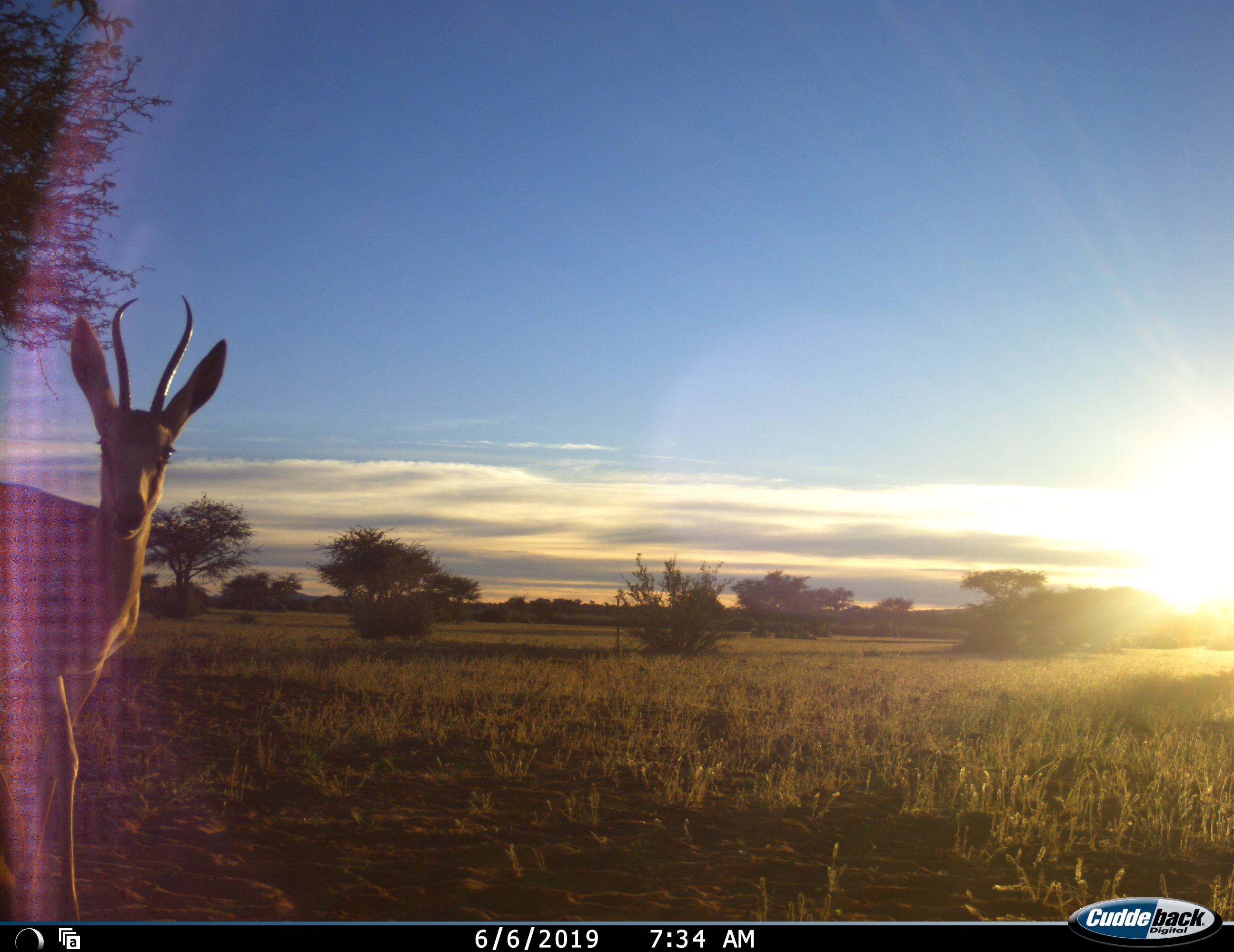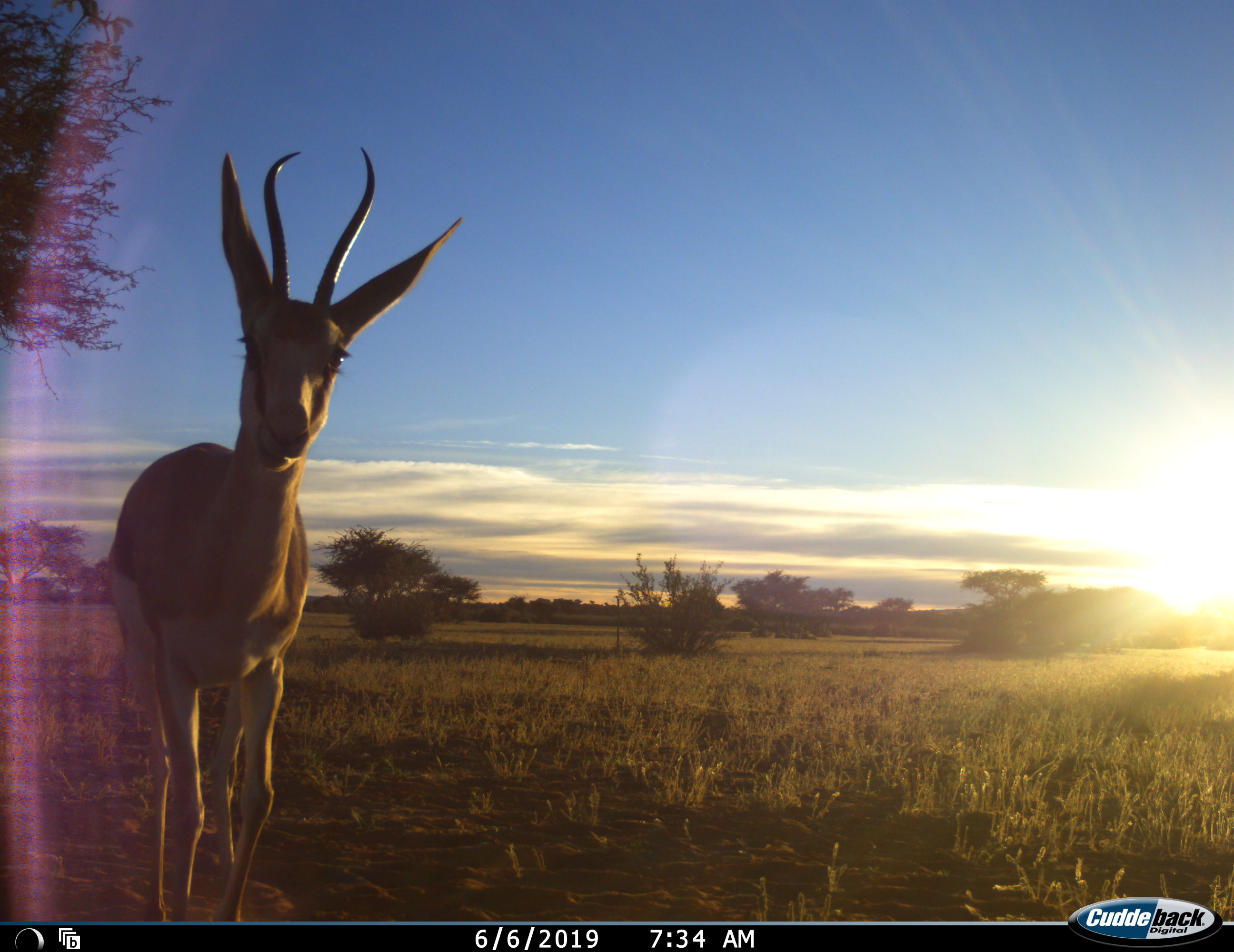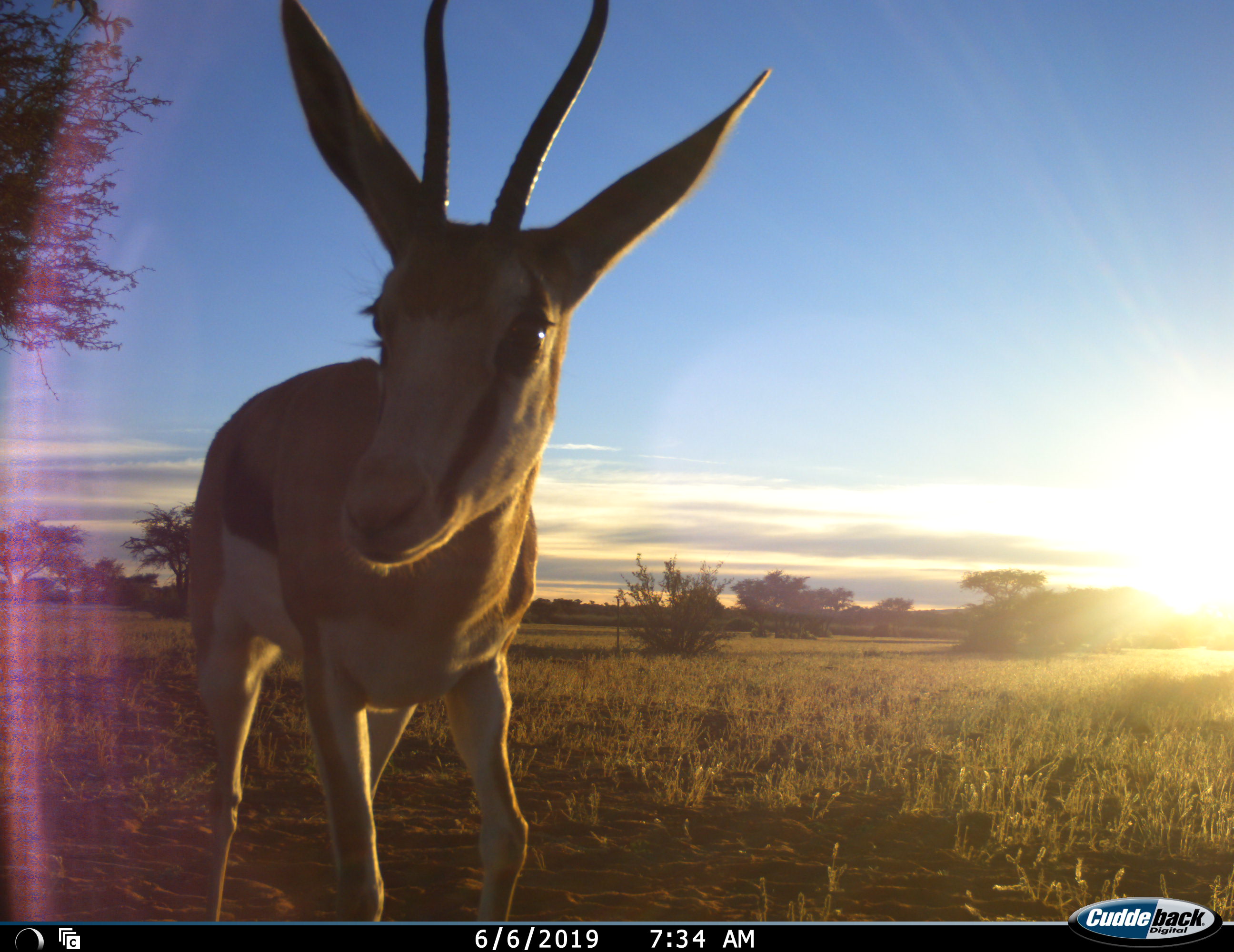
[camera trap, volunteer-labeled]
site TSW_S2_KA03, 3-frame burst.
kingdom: Animalia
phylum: Chordata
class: Mammalia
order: Artiodactyla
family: Bovidae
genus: Antidorcas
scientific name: Antidorcas marsupialis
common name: springbok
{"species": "springbok (Antidorcas marsupialis)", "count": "1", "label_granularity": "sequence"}